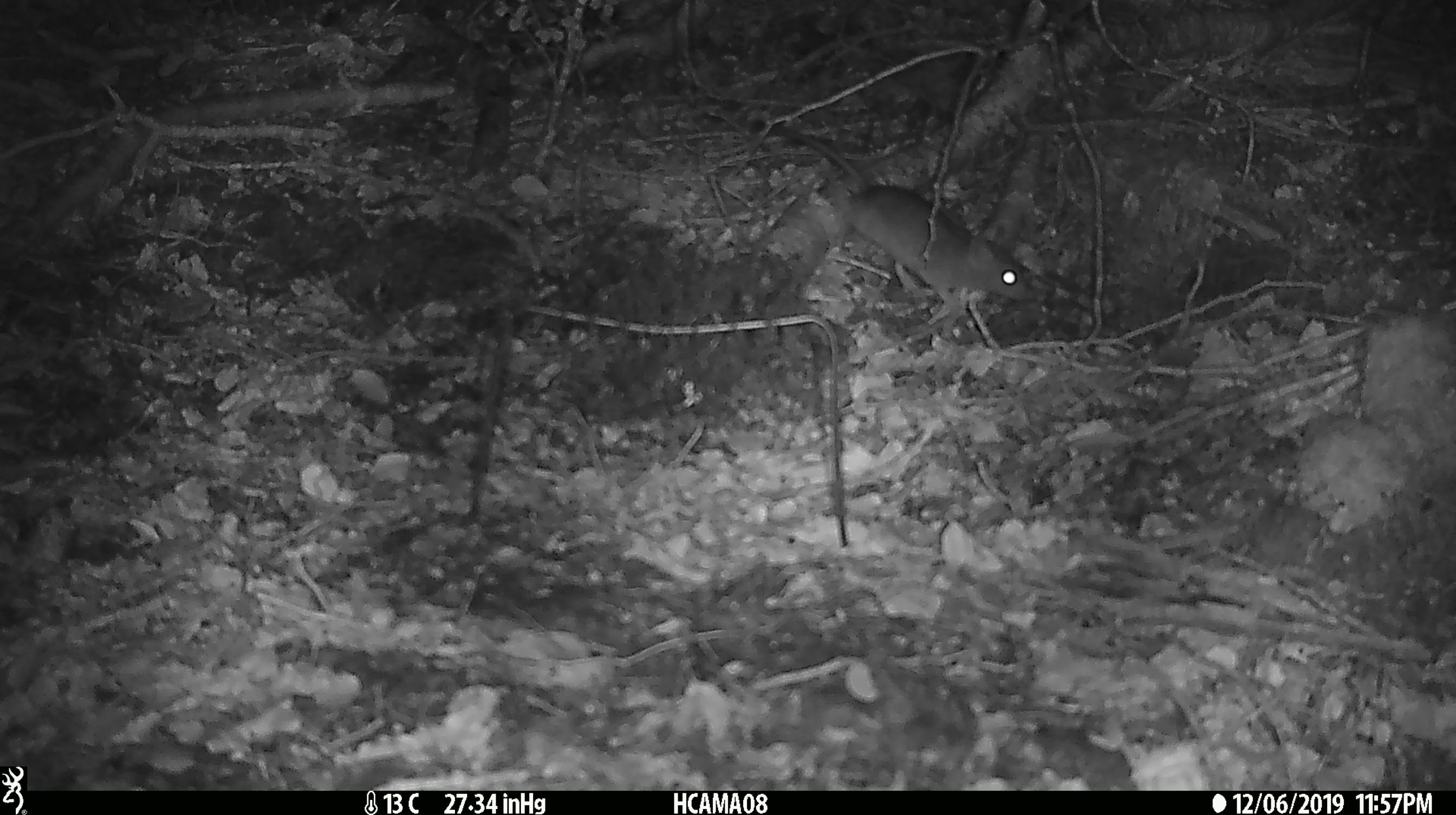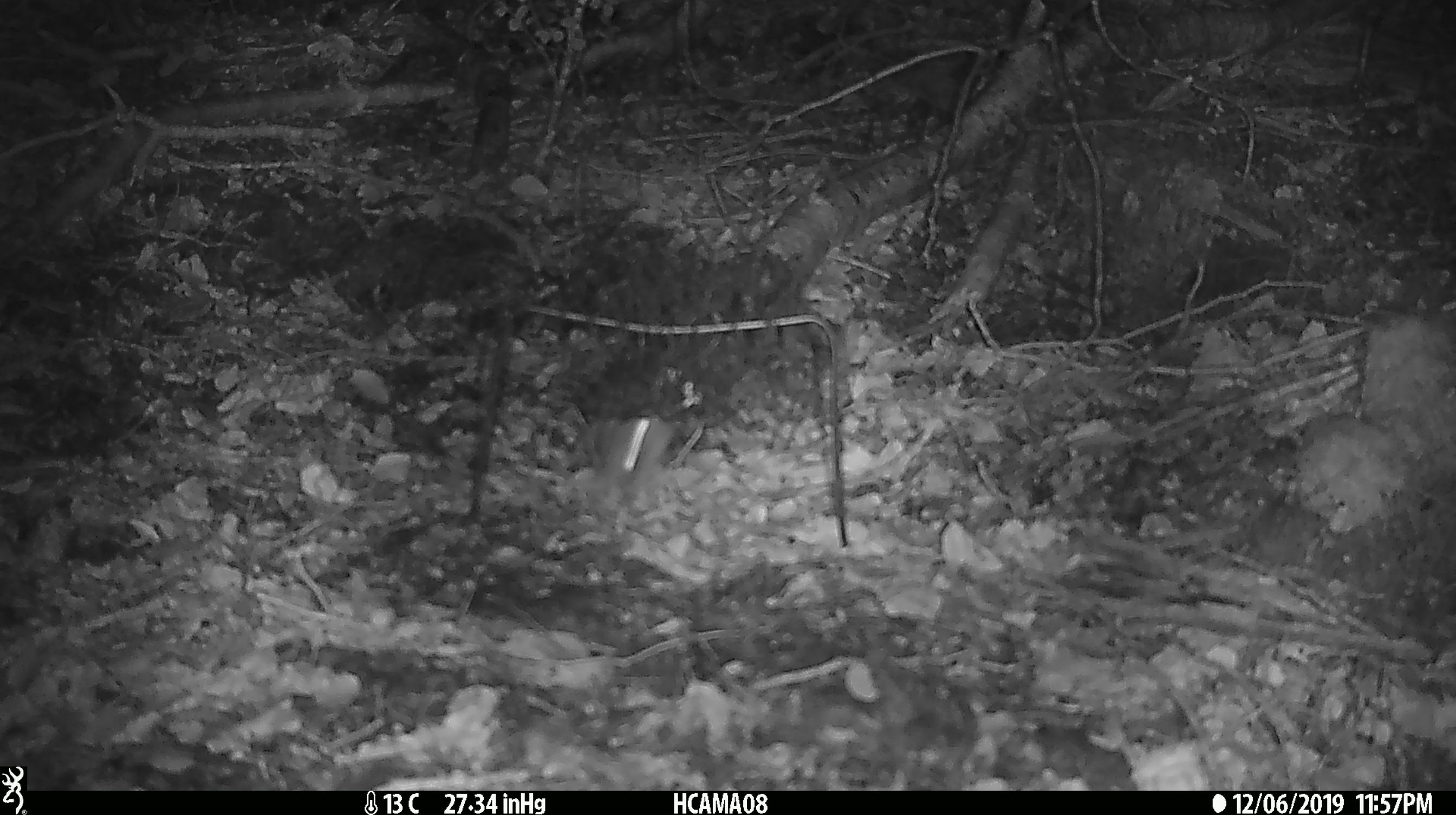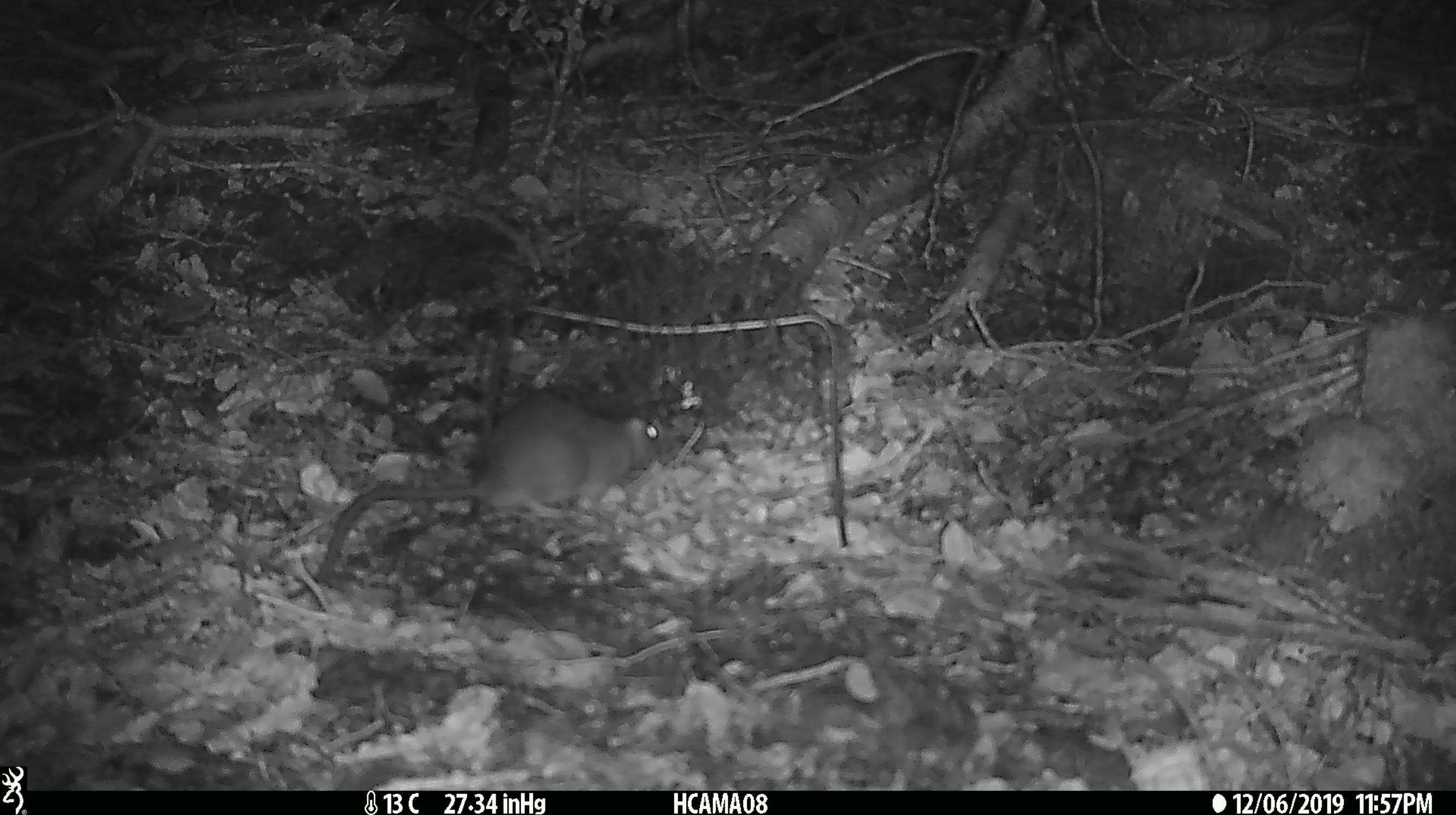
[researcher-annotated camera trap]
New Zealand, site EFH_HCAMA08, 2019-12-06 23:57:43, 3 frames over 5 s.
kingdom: Animalia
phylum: Chordata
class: Mammalia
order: Rodentia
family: Muridae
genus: Rattus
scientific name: Rattus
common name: rat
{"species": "rat (Rattus)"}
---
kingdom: Animalia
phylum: Chordata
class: Mammalia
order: Rodentia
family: Muridae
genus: Mus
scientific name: Mus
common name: mouse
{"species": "mouse (Mus)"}